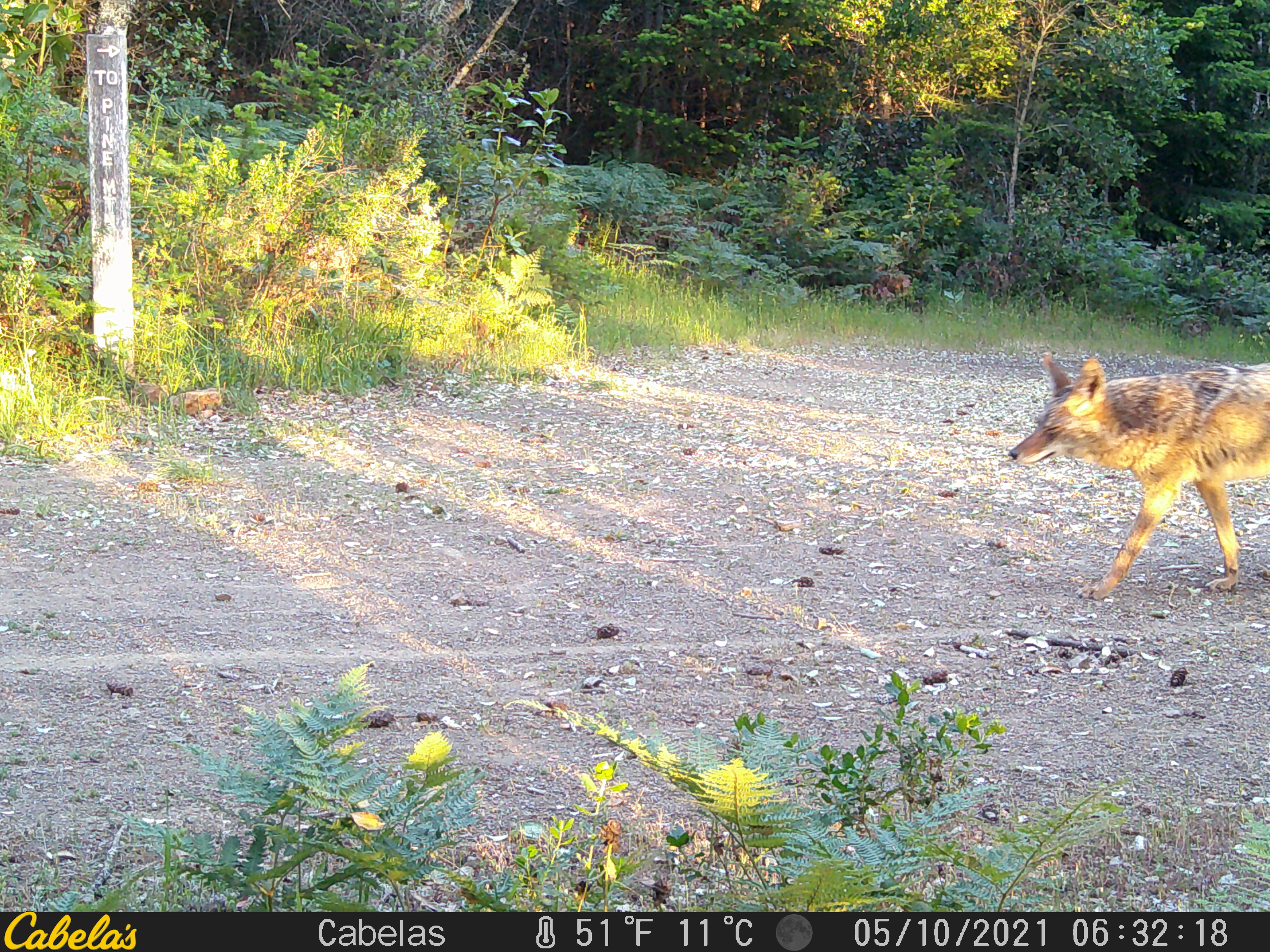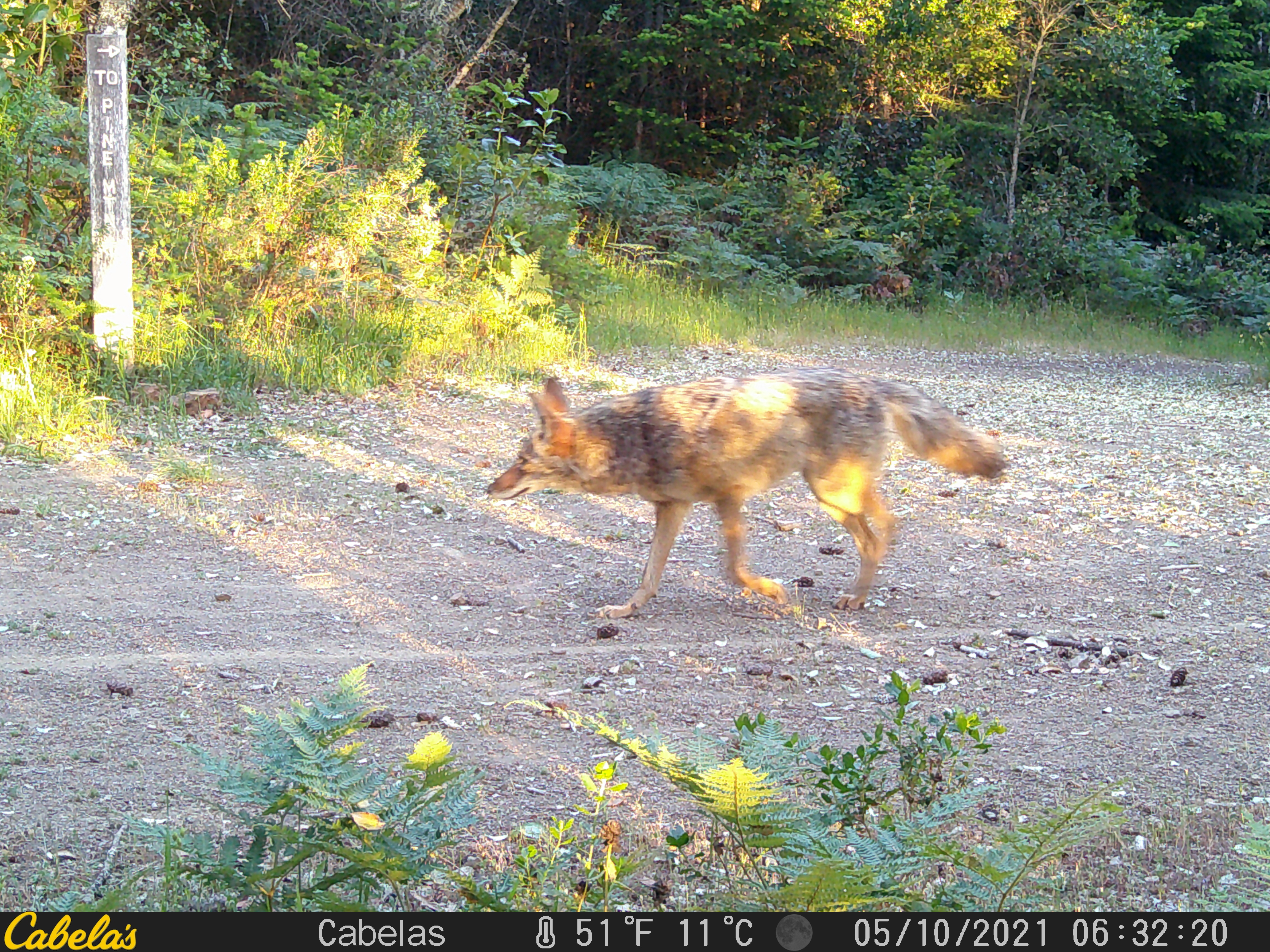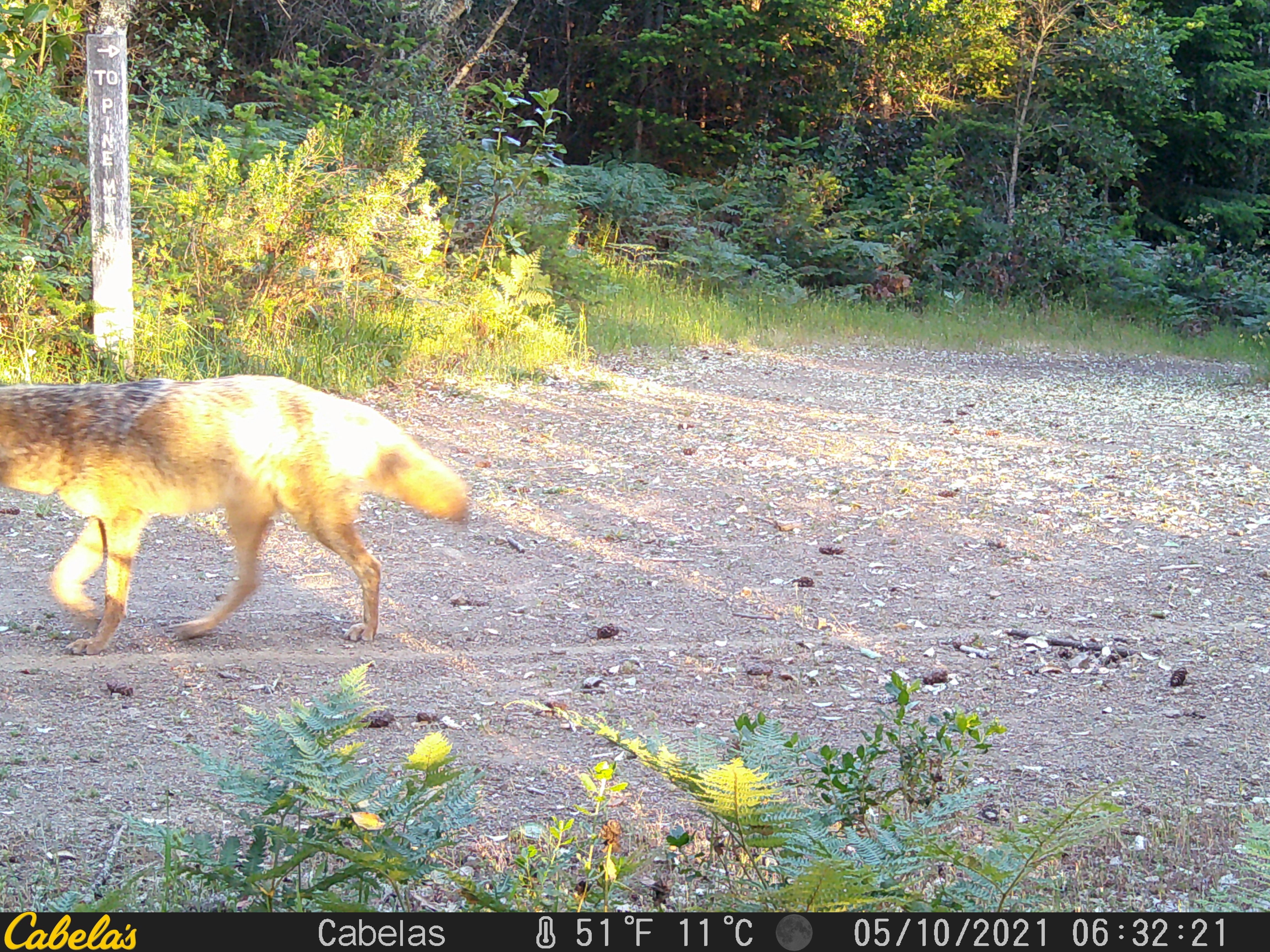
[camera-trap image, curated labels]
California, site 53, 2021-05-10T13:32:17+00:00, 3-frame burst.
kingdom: Animalia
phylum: Chordata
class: Mammalia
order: Carnivora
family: Canidae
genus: Canis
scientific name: Canis latrans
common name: coyote